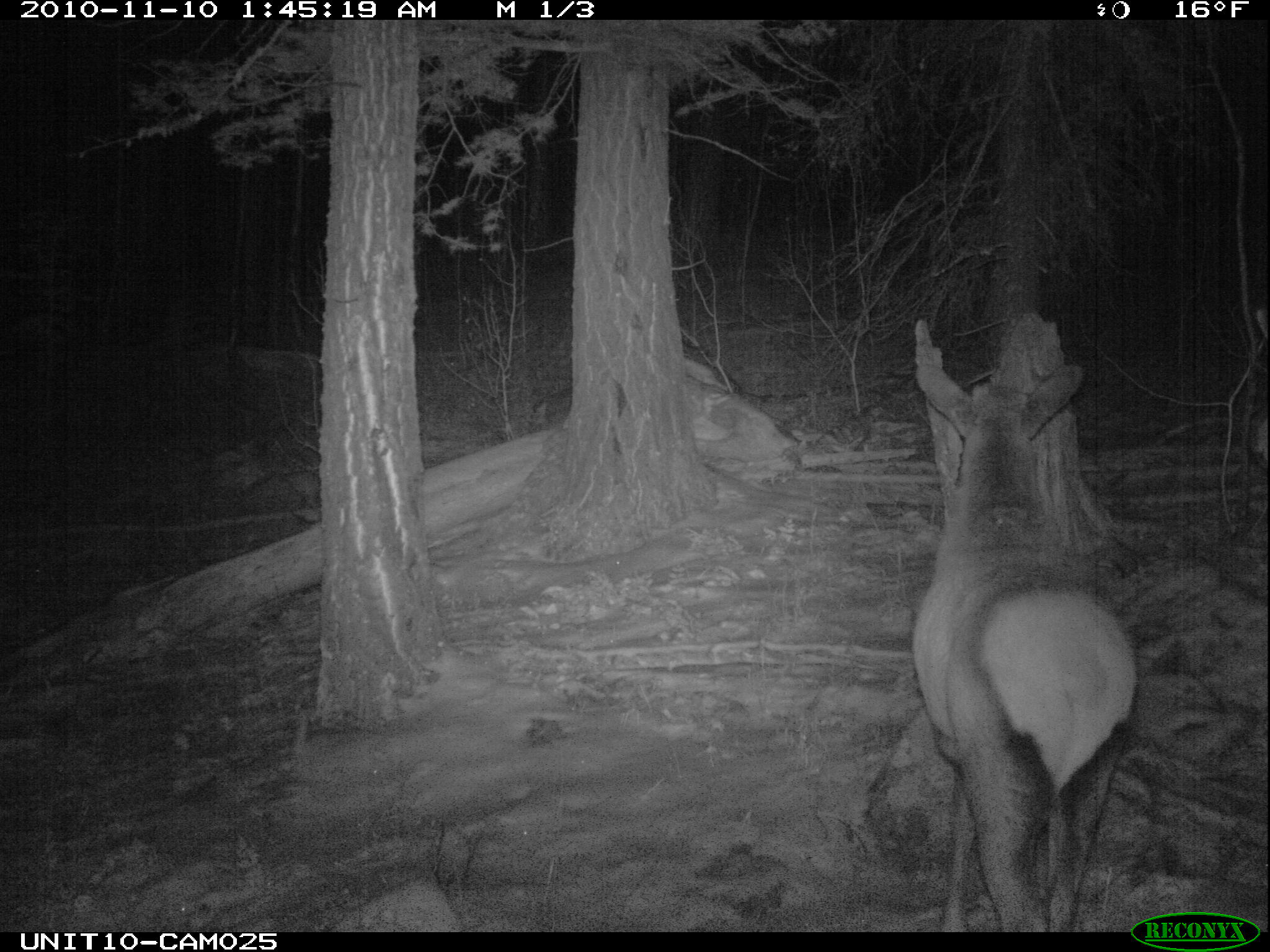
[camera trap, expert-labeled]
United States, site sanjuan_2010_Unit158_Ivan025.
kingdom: Animalia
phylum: Chordata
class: Mammalia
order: Artiodactyla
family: Cervidae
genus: Cervus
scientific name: Cervus elaphus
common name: red deer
Cervus elaphus (red deer).